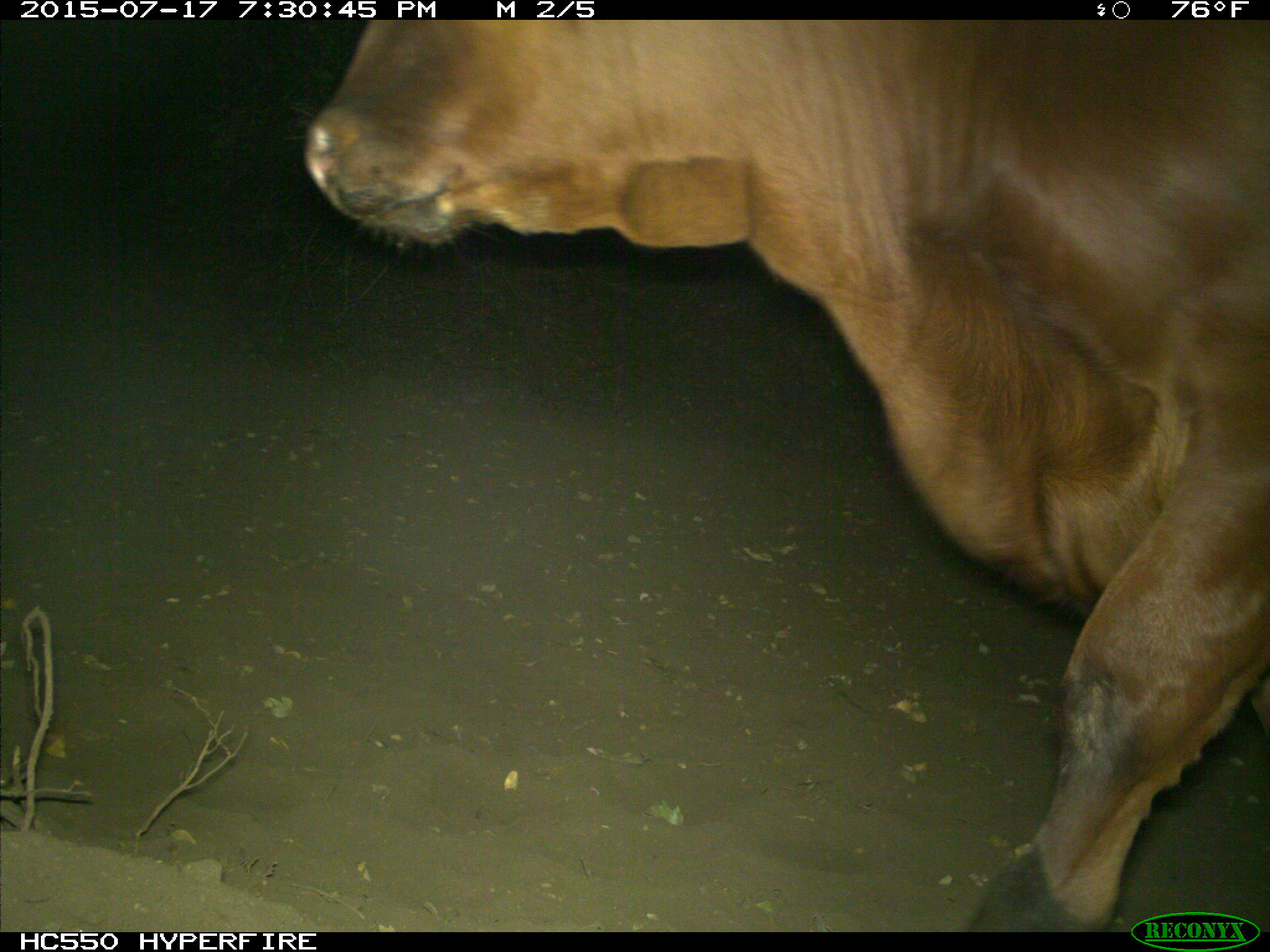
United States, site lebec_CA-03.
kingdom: Animalia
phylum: Chordata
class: Mammalia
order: Artiodactyla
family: Bovidae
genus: Bos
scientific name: Bos taurus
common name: domestic cow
Bos taurus (domestic cow).